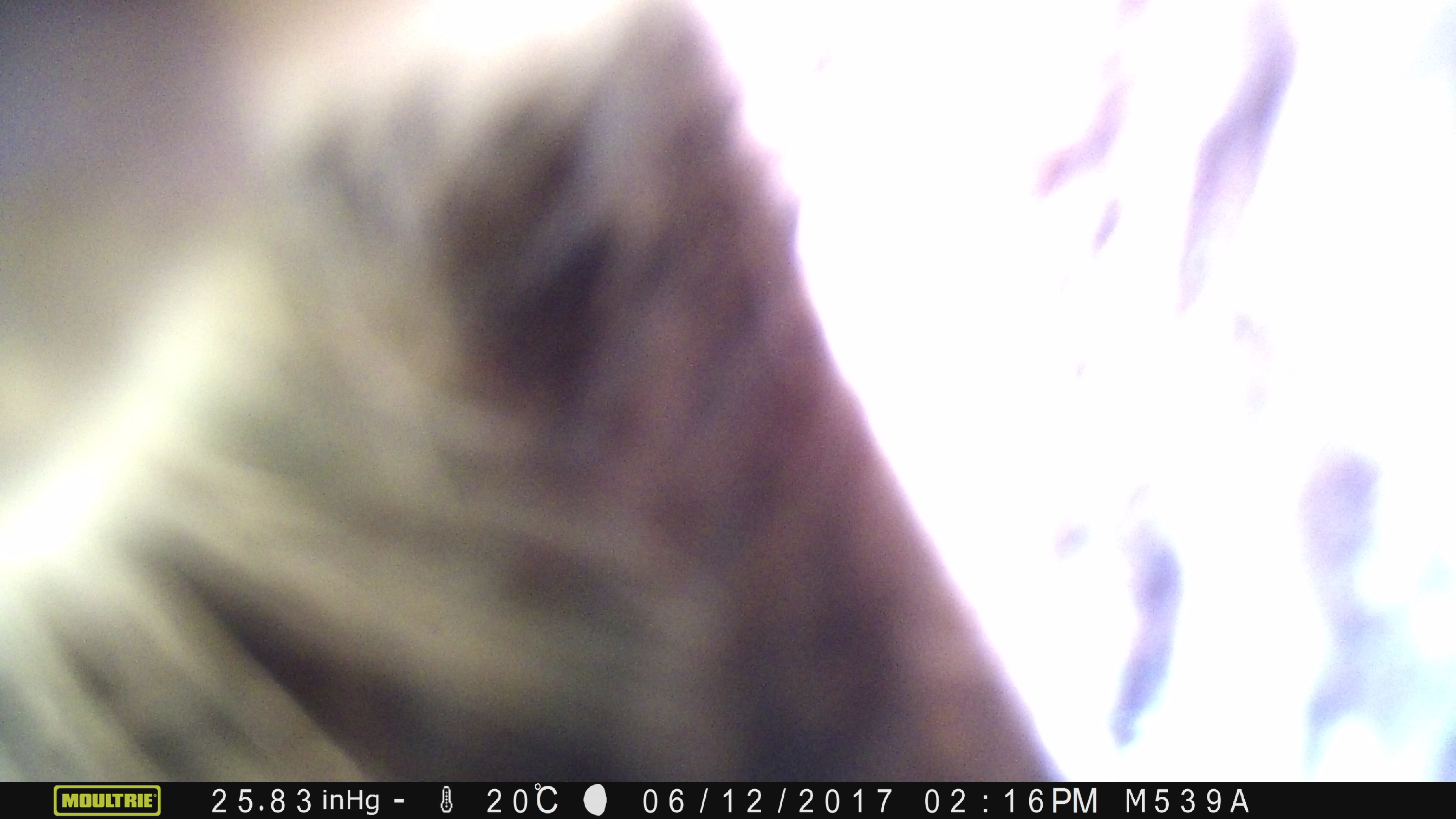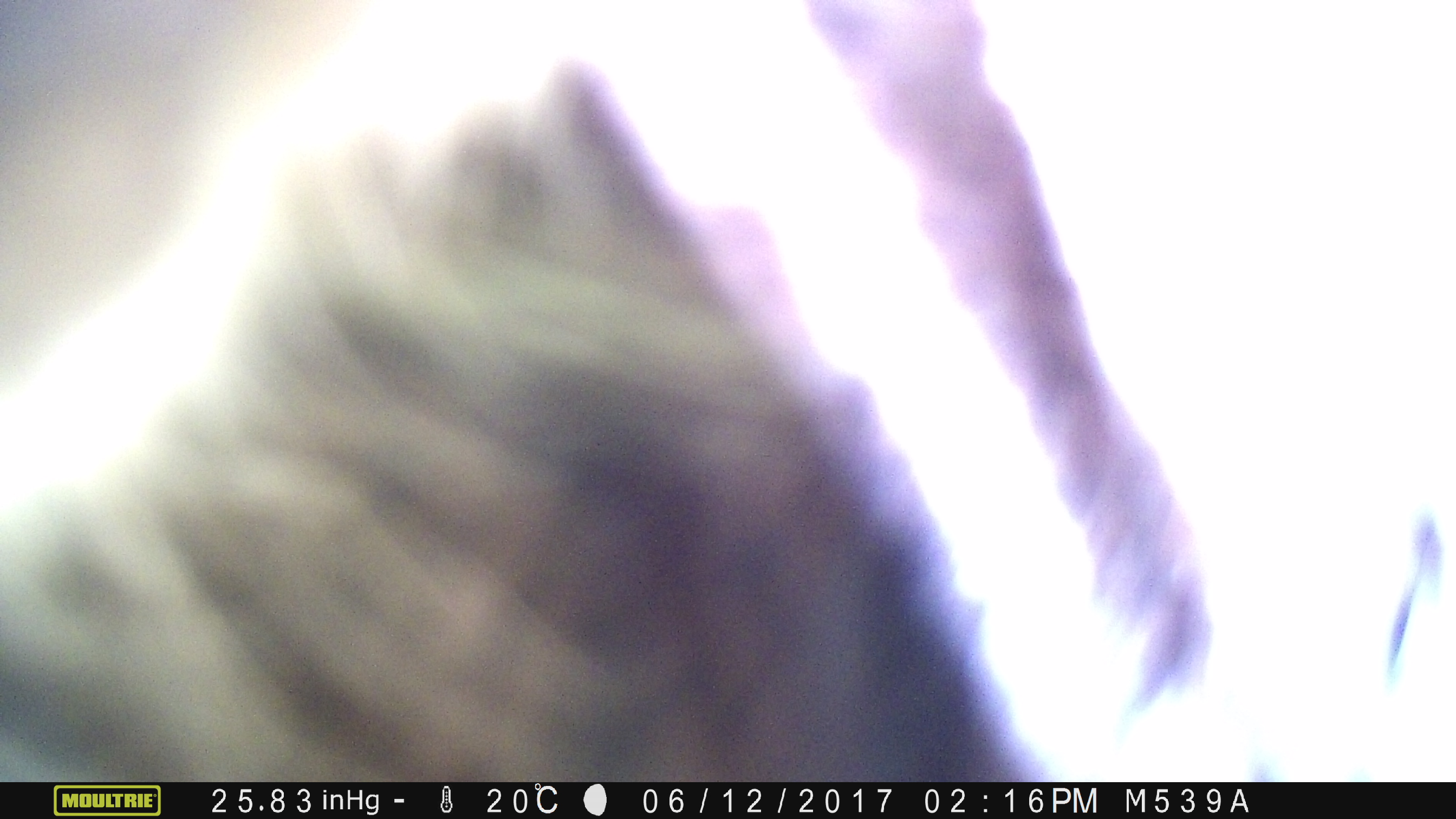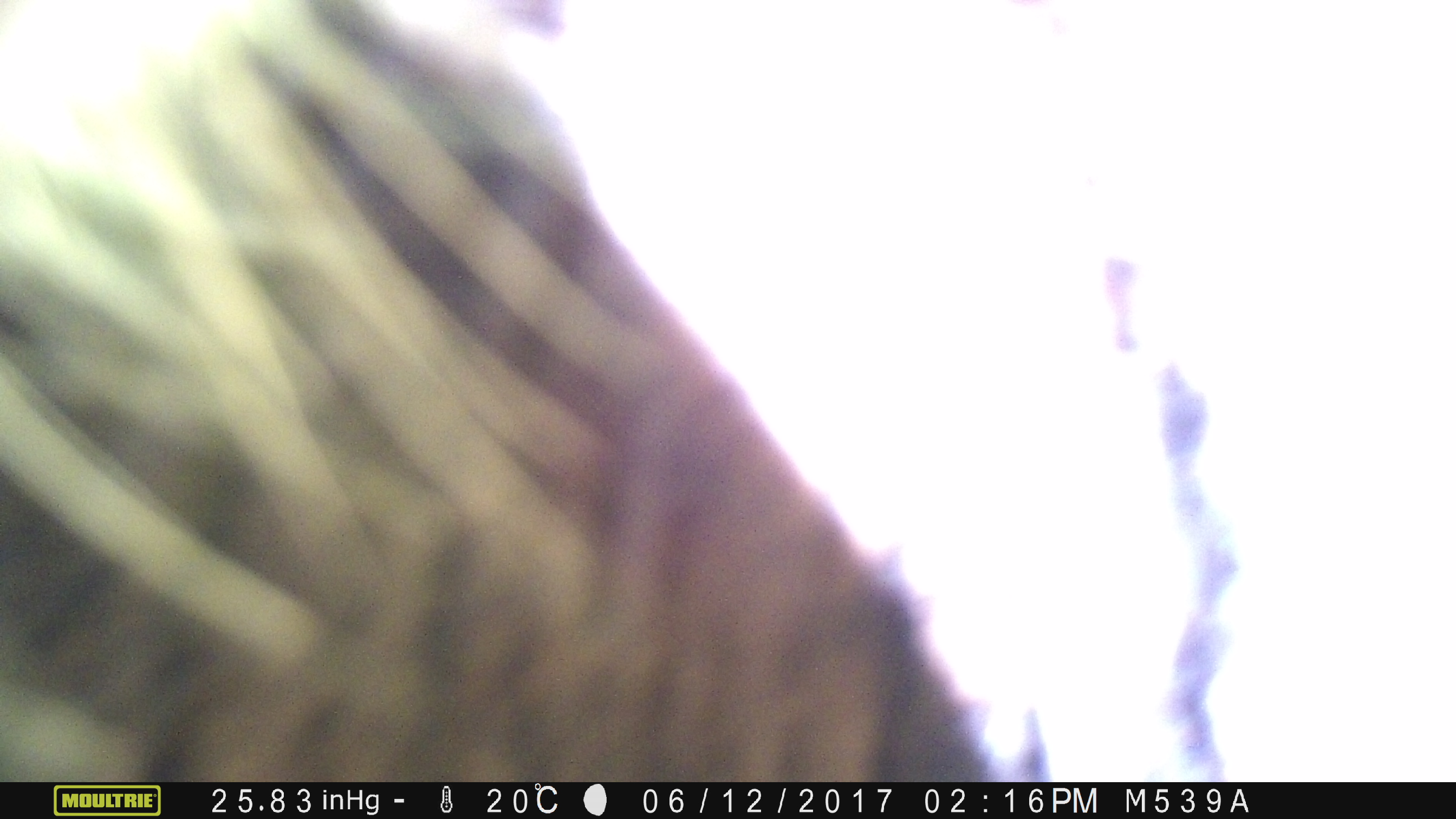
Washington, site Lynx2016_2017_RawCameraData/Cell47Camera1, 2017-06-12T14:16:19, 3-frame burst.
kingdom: Animalia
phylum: Chordata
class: Mammalia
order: Artiodactyla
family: Bovidae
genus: Bos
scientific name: Bos taurus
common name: domestic cattle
Domestic cattle (Bos taurus). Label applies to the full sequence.